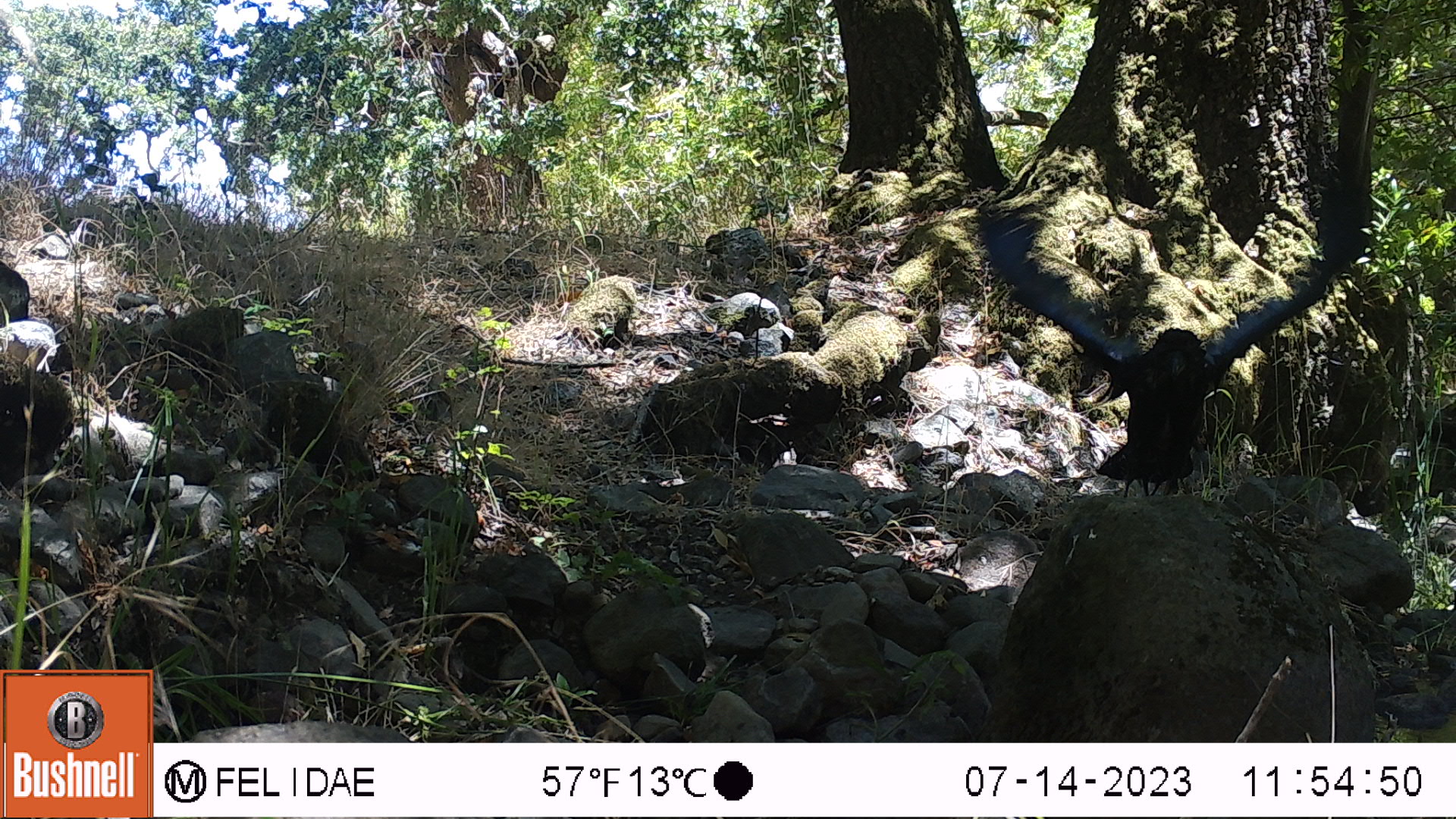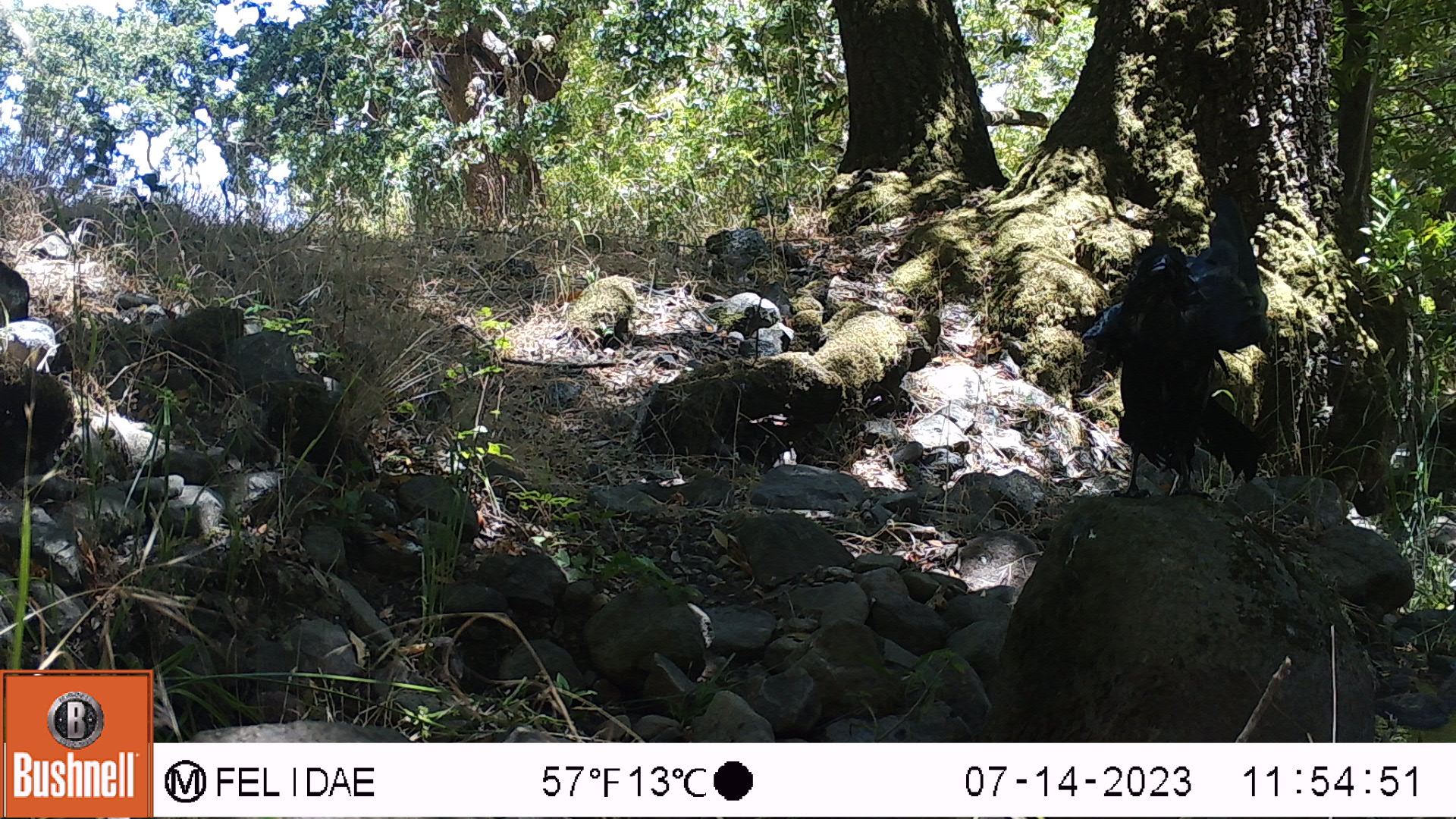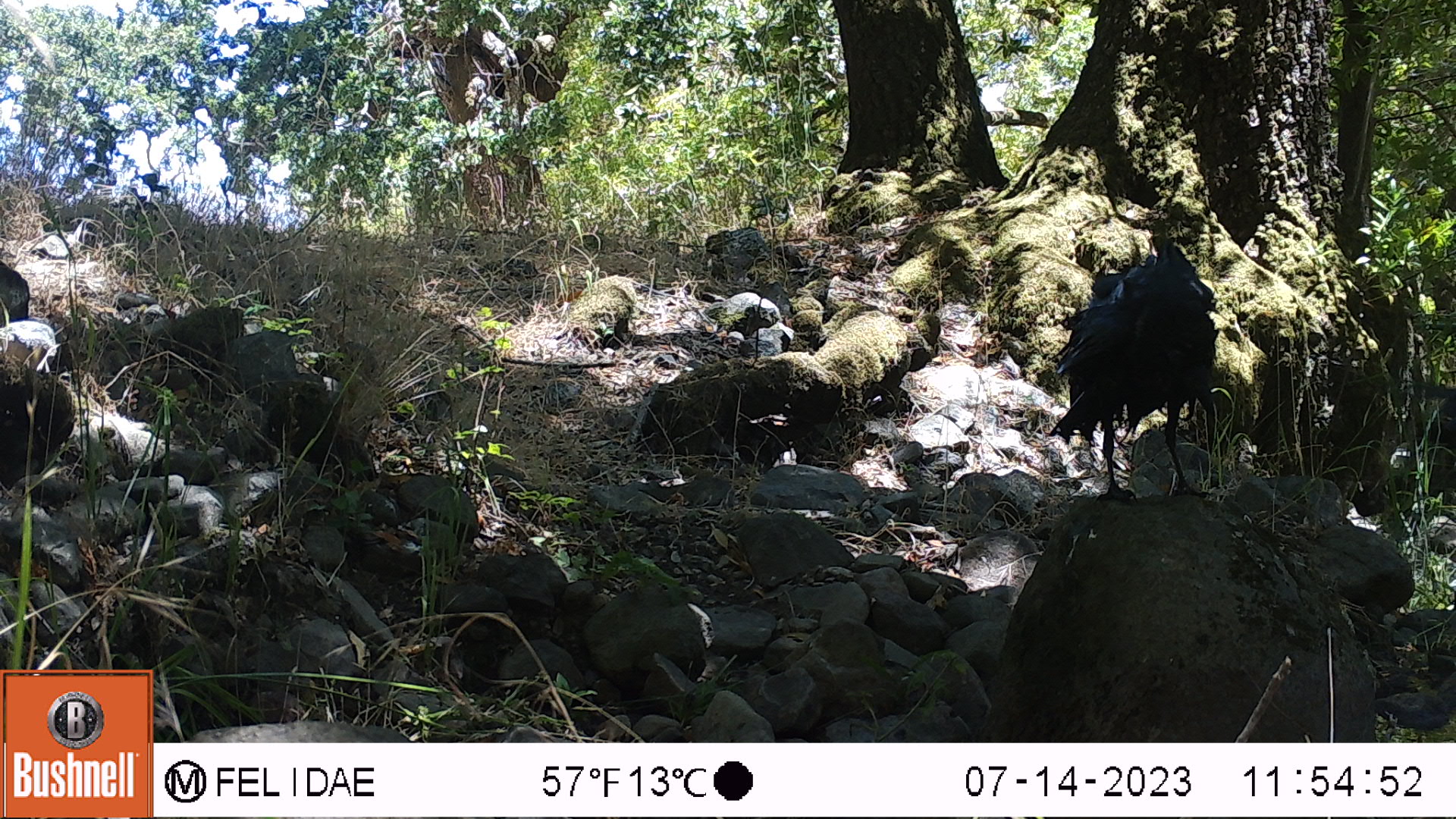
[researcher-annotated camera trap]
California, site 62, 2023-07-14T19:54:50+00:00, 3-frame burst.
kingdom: Animalia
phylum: Chordata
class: Aves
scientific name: Aves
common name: bird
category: unknown bird